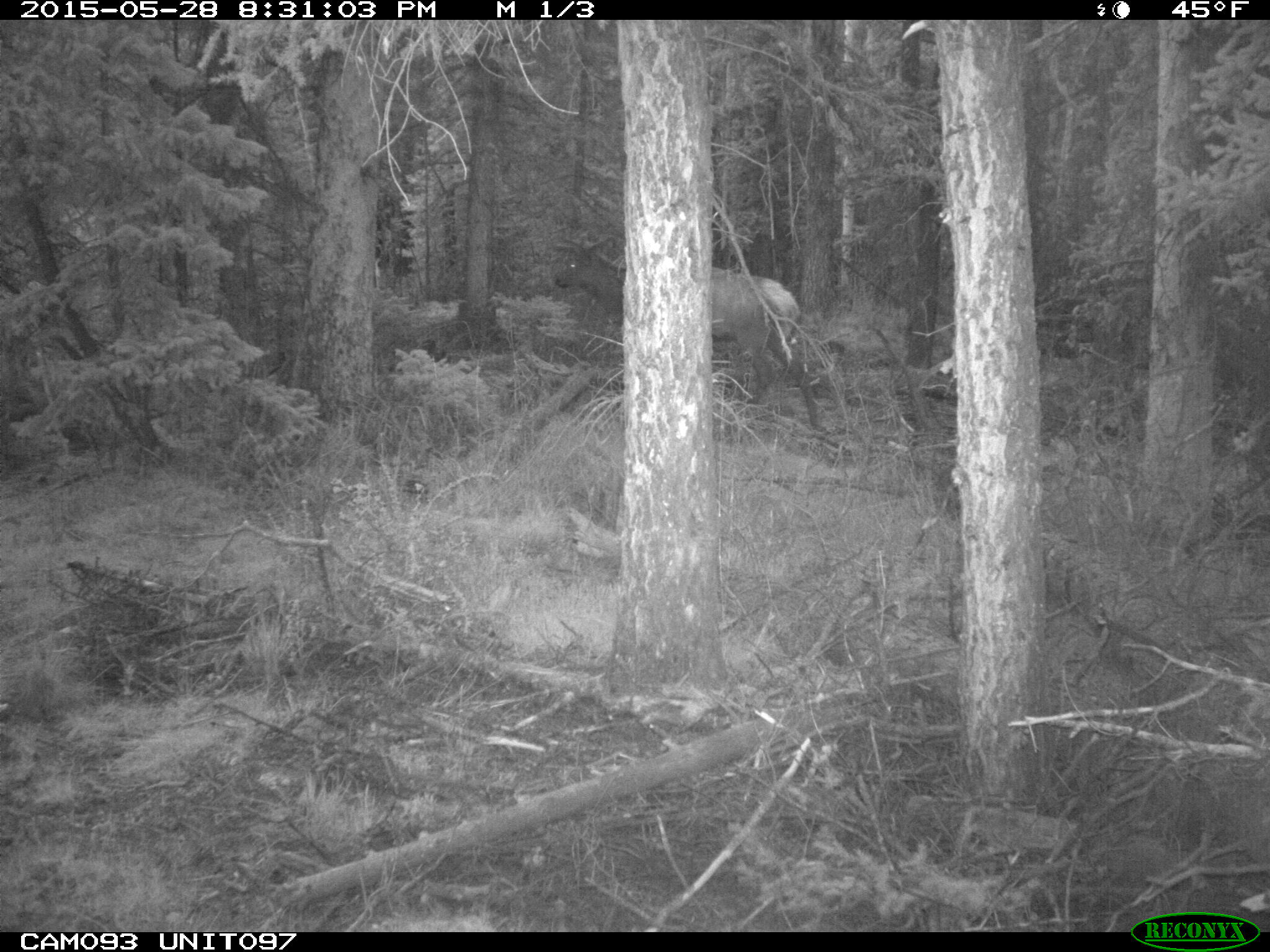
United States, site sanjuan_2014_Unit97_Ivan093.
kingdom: Animalia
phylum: Chordata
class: Mammalia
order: Artiodactyla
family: Cervidae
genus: Cervus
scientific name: Cervus elaphus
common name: red deer